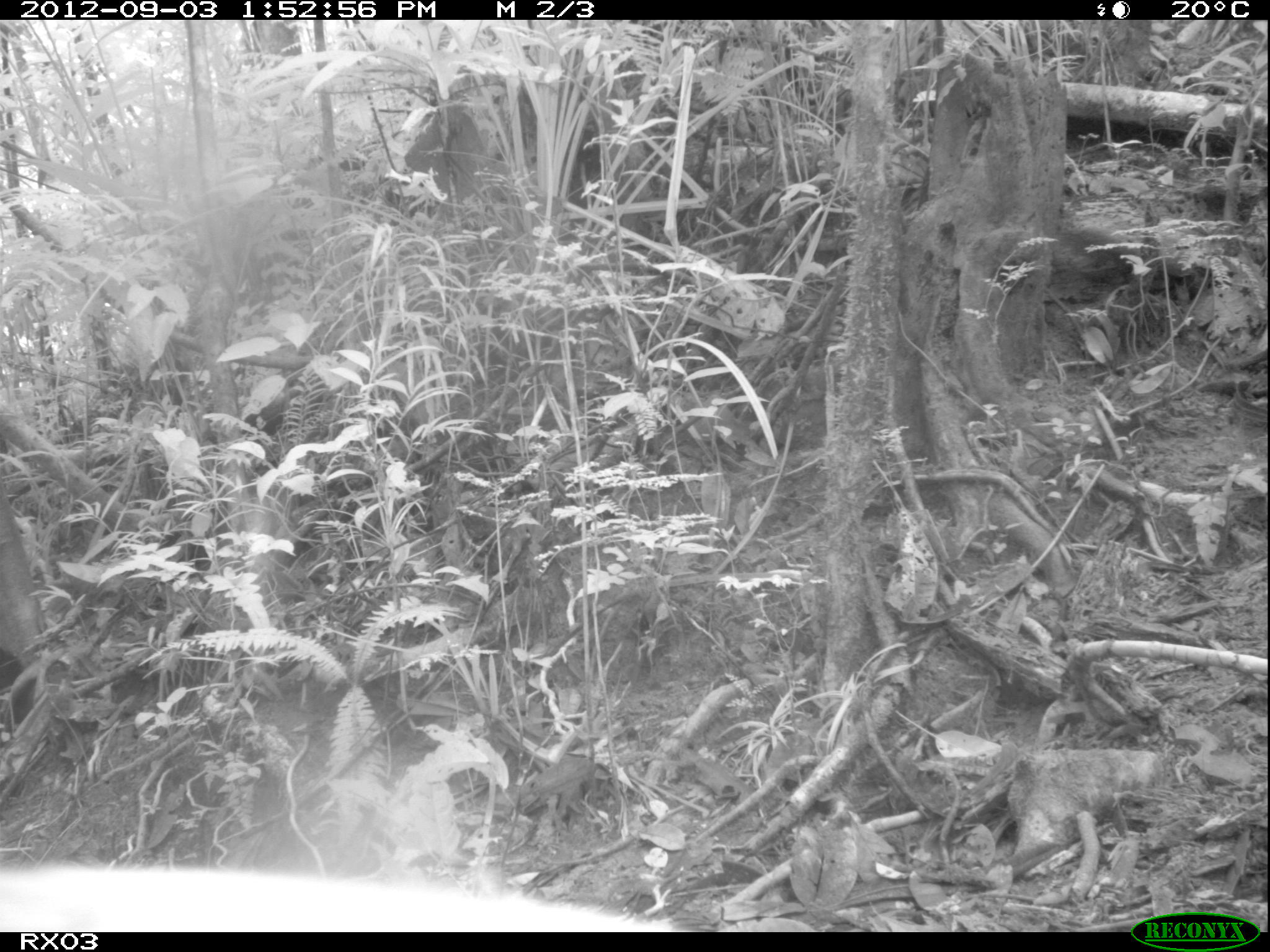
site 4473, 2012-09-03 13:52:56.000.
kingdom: Animalia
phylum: Chordata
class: Aves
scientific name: Aves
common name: bird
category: unknown bird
Unknown bird (bird) (Aves), count 1.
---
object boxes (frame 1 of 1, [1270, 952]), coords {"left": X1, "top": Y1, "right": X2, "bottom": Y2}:
unknown bird: {"left": 0, "top": 865, "right": 698, "bottom": 931}